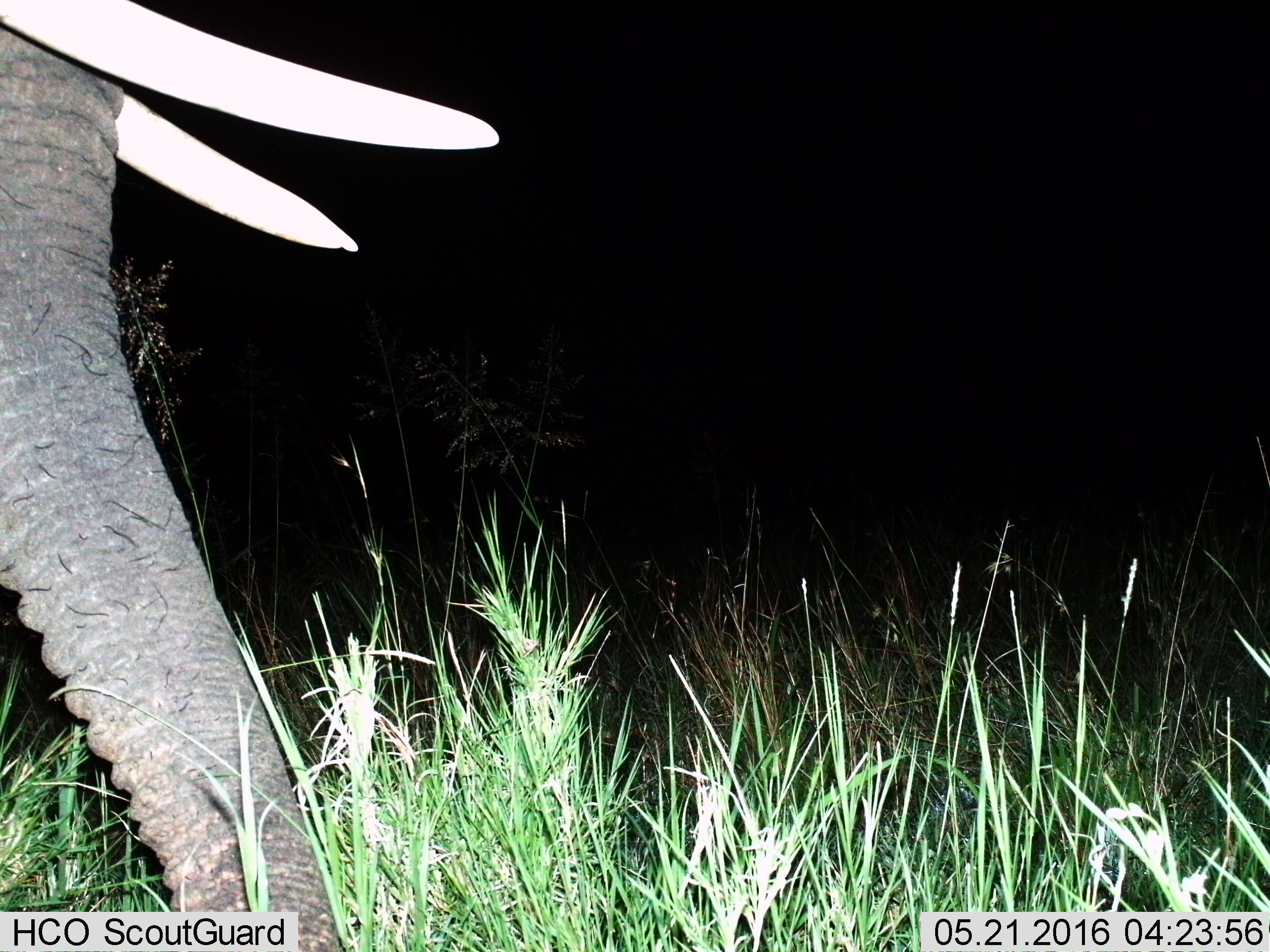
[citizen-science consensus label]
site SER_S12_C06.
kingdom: Animalia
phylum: Chordata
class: Mammalia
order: Proboscidea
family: Elephantidae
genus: Loxodonta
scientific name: Loxodonta africana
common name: african bush elephant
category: elephant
Elephant (african bush elephant) (Loxodonta africana), count 1. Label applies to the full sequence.